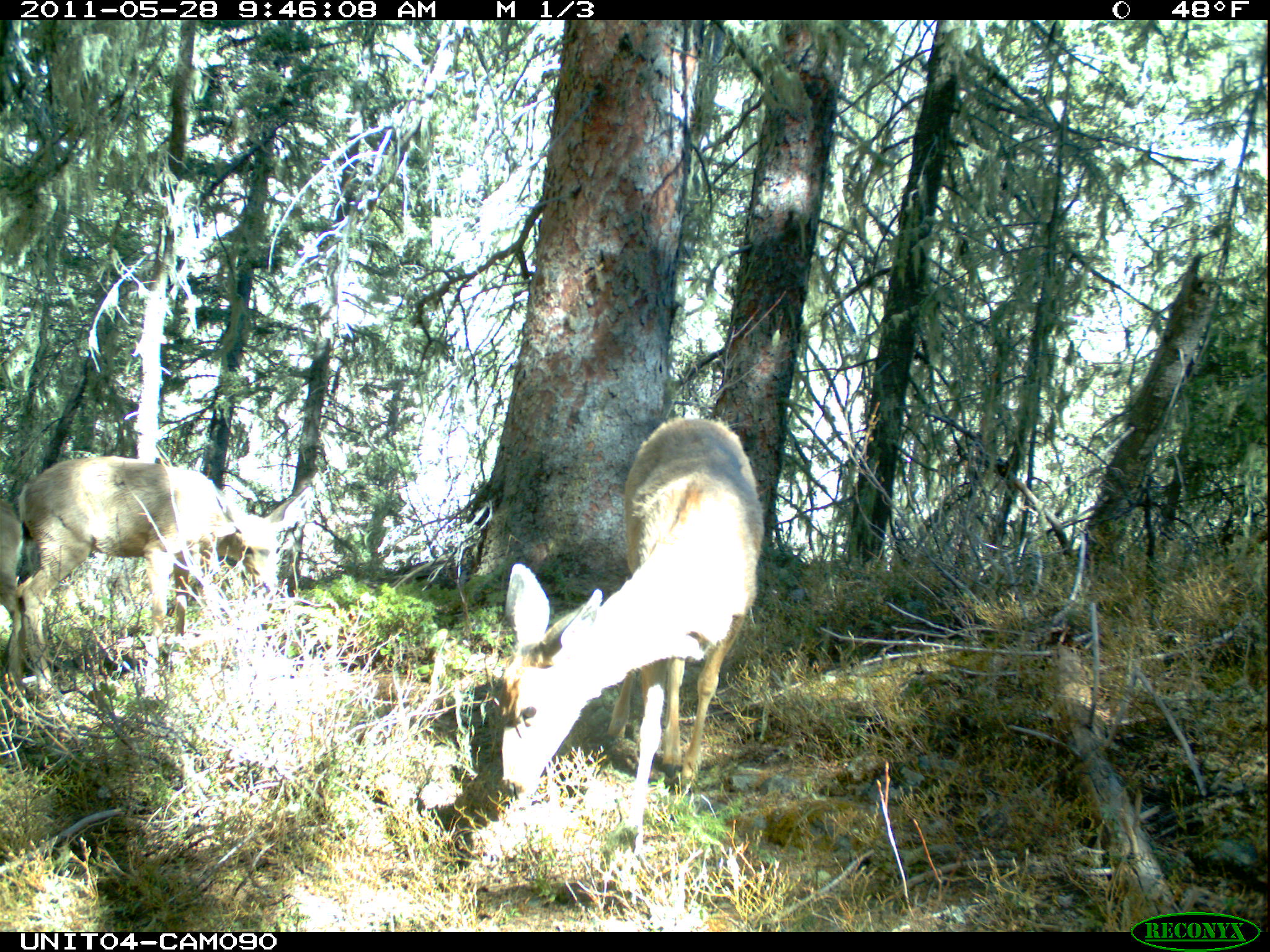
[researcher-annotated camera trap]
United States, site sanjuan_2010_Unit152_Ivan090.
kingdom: Animalia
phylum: Chordata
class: Mammalia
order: Artiodactyla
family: Cervidae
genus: Odocoileus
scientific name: Odocoileus hemionus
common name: mule deer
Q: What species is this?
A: Odocoileus hemionus (mule deer).